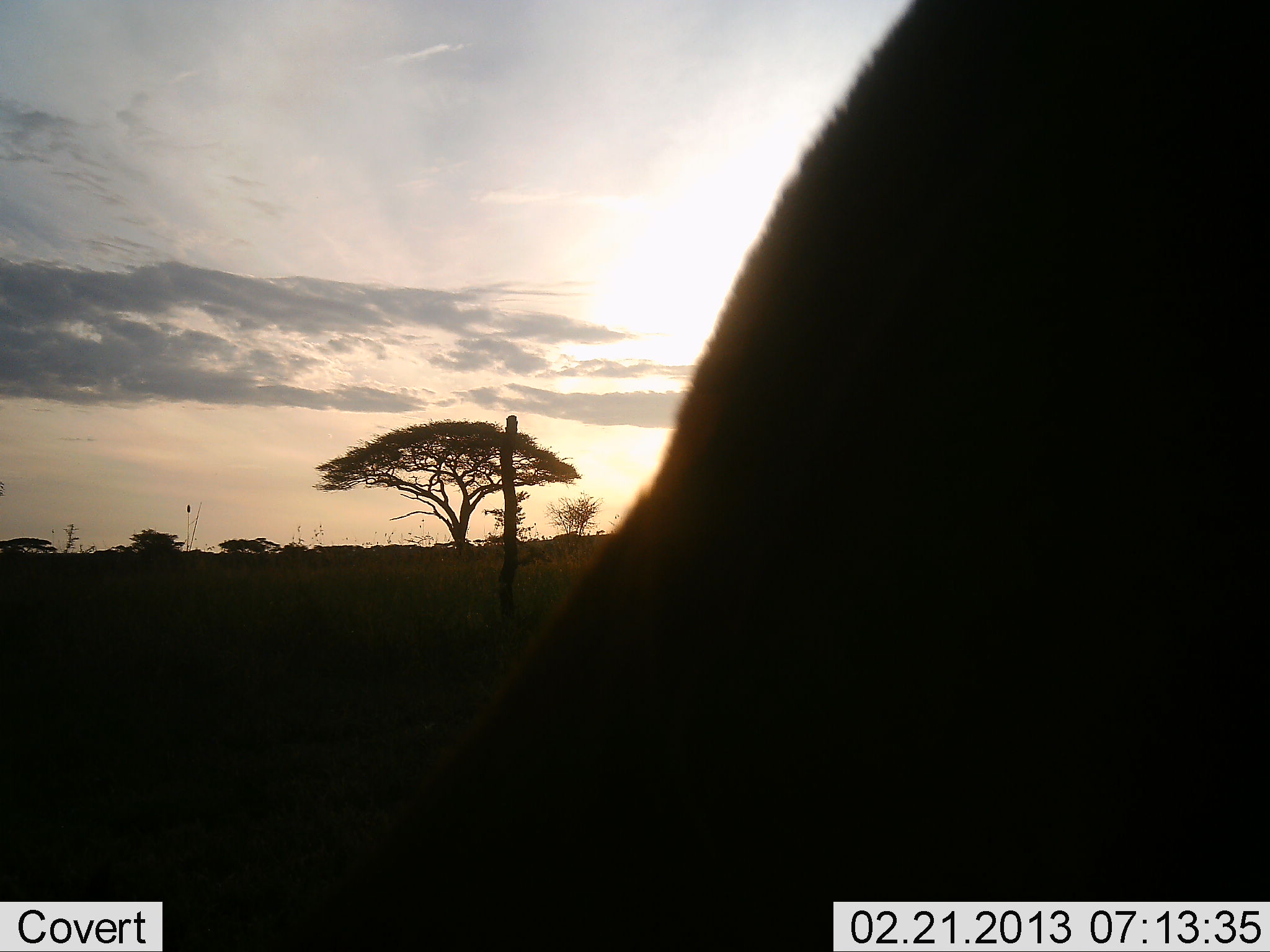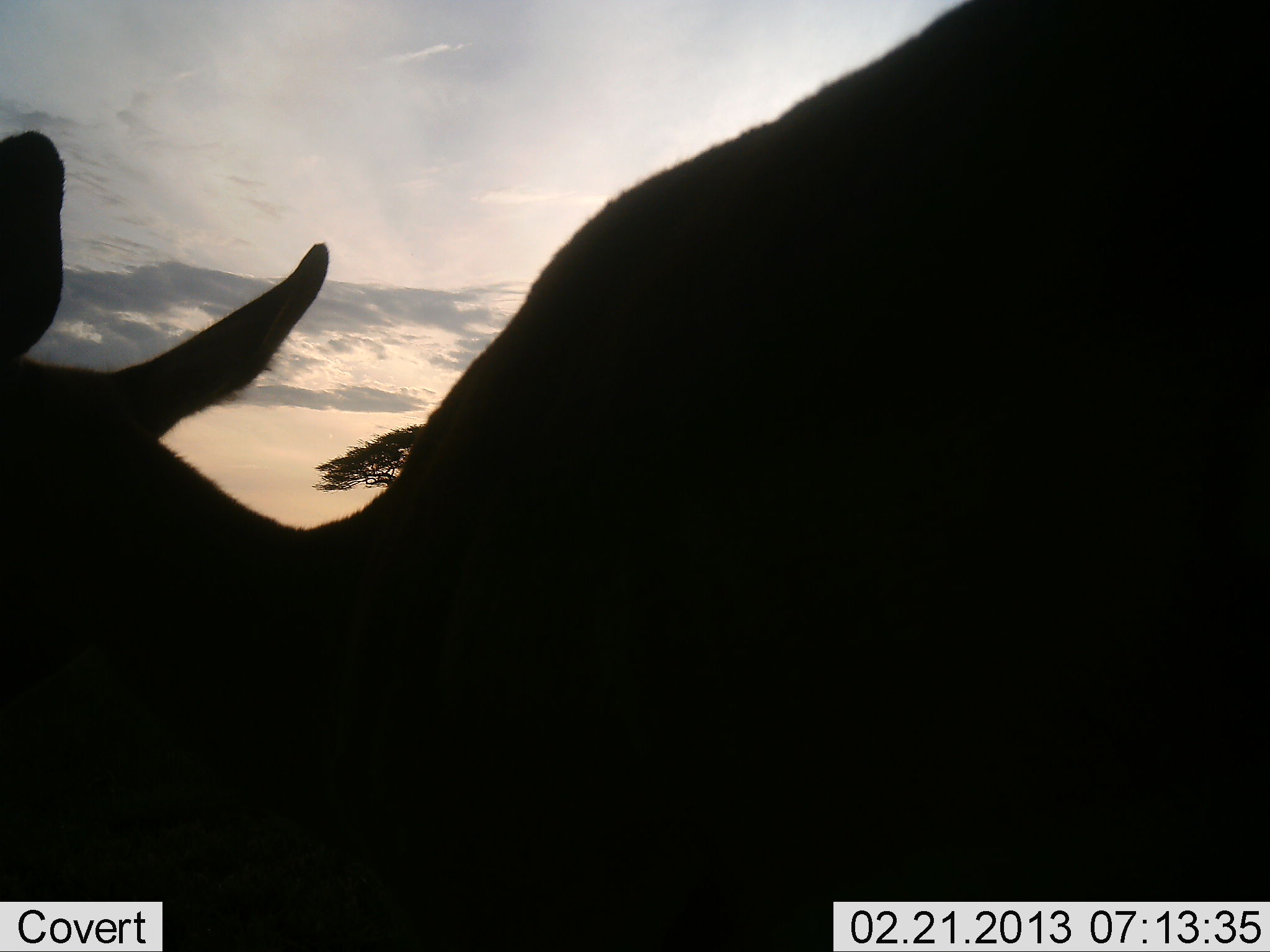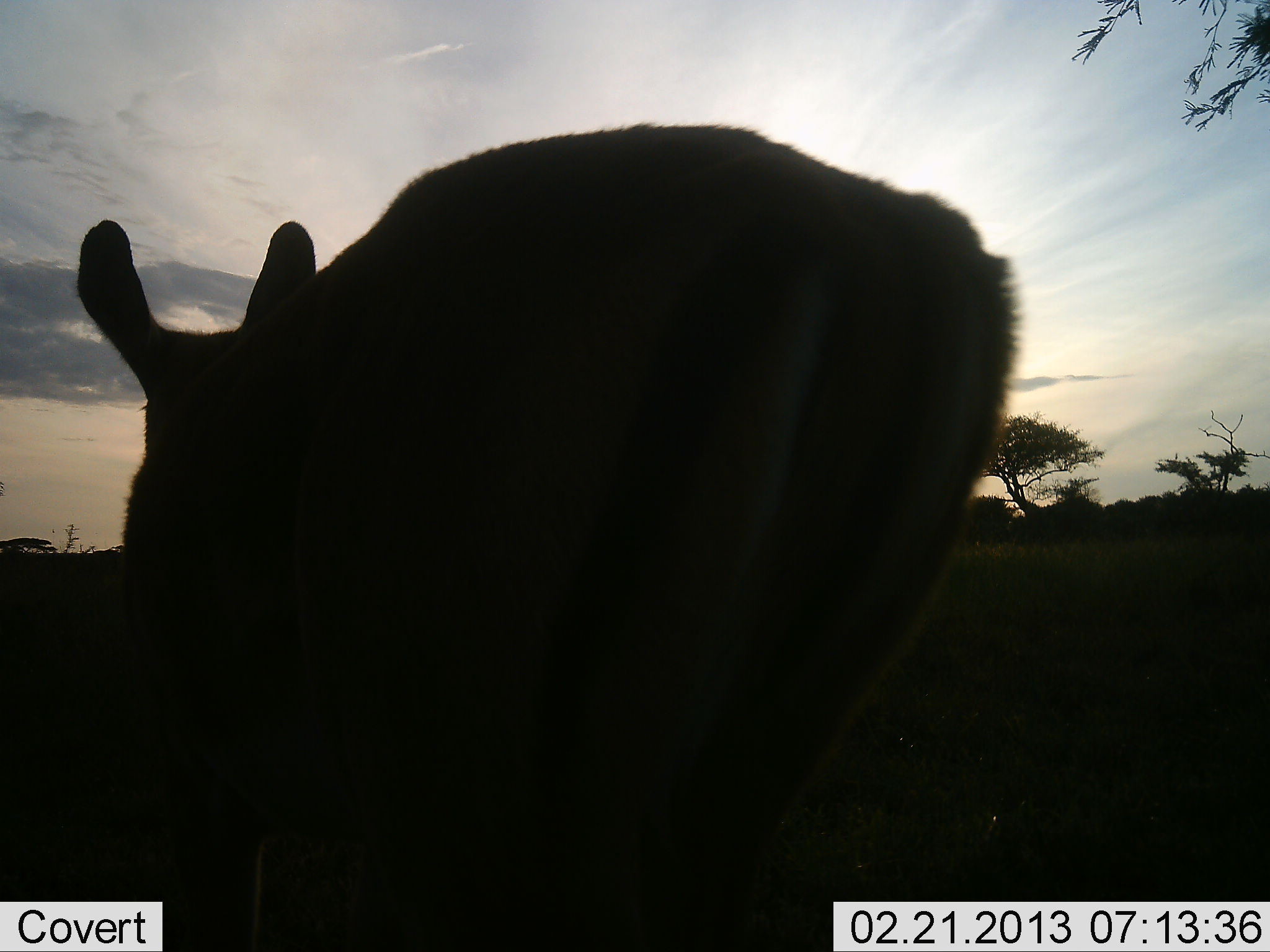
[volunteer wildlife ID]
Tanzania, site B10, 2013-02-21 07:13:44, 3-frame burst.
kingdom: Animalia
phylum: Chordata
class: Mammalia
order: Artiodactyla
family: Bovidae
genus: Aepyceros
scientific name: Aepyceros melampus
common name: impala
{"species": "impala (Aepyceros melampus)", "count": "1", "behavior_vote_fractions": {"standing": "0%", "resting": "0%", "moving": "92%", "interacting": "0%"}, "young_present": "0%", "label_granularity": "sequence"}